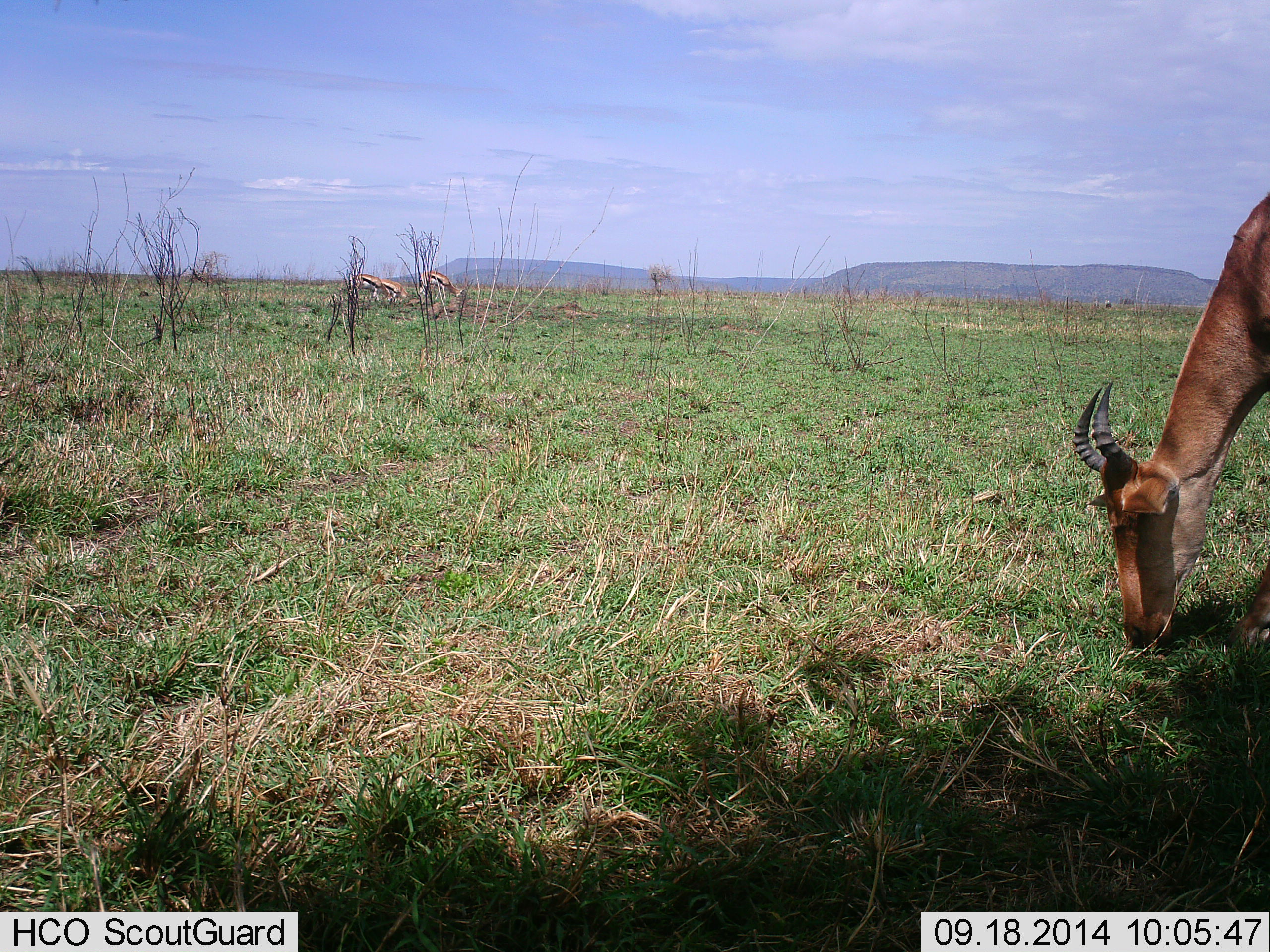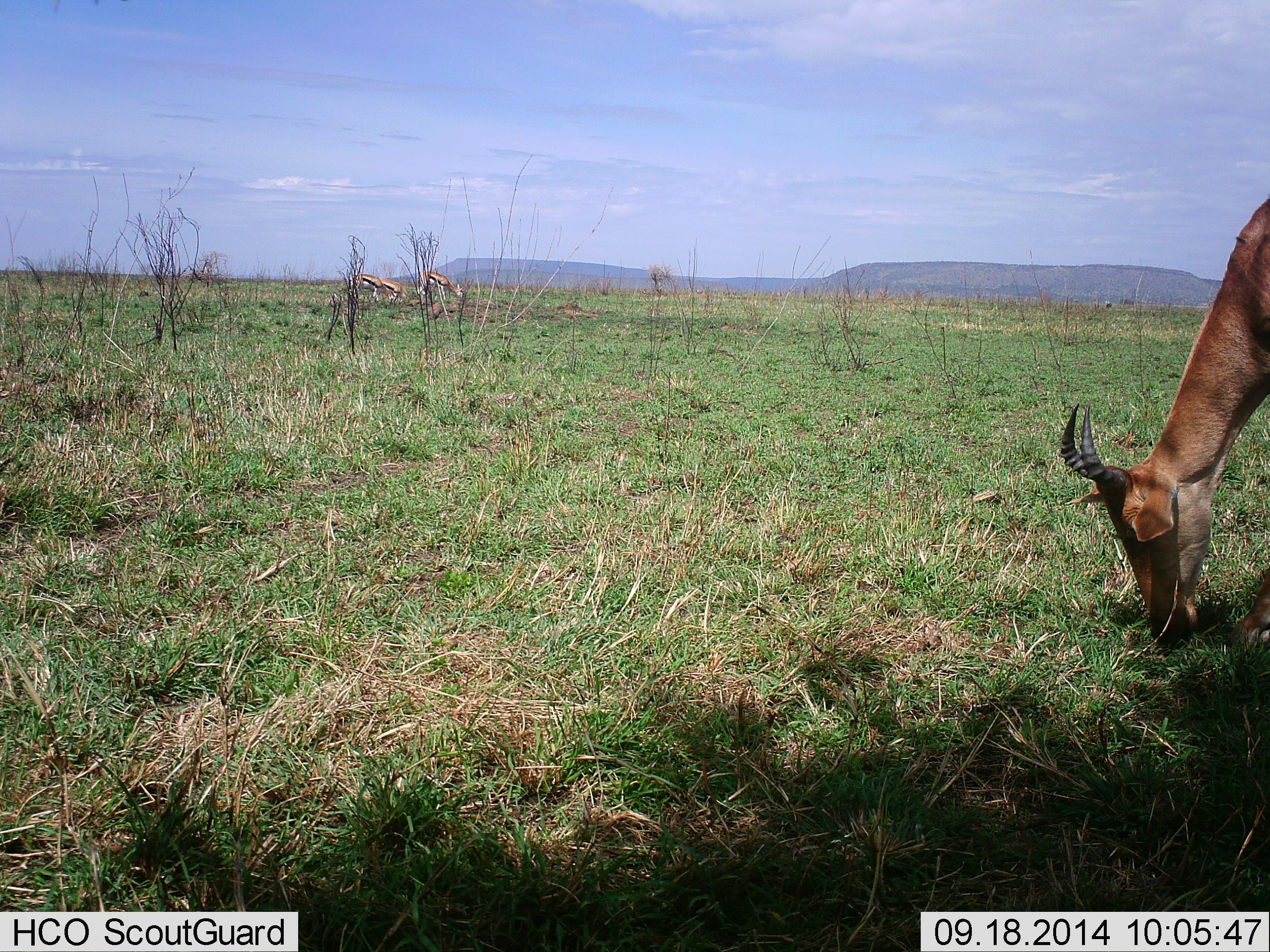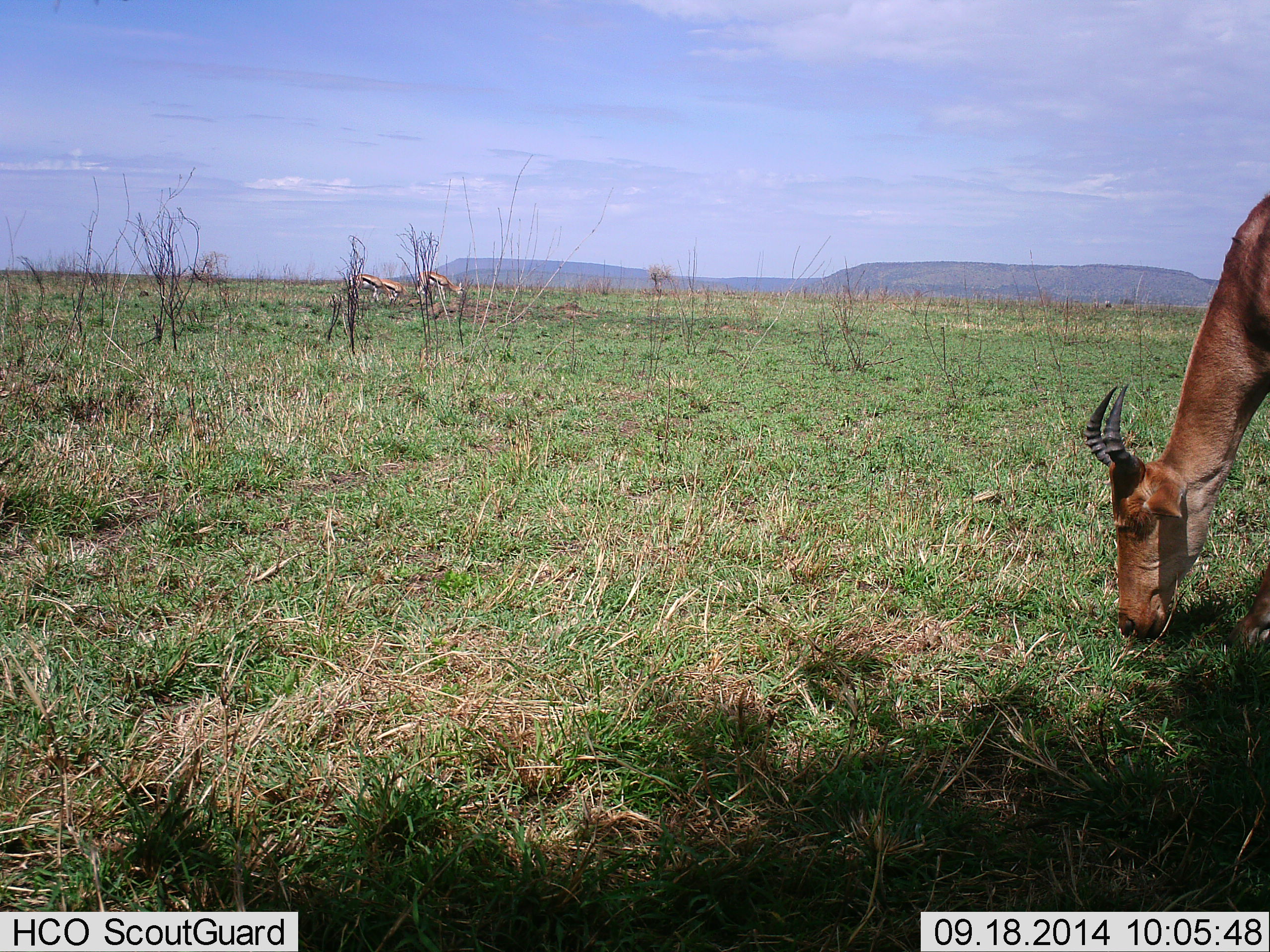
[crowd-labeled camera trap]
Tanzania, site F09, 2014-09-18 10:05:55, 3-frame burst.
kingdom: Animalia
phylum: Chordata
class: Mammalia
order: Artiodactyla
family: Bovidae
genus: Eudorcas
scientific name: Eudorcas thomsonii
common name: thomson's gazelle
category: gazellethomsons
Gazellethomsons (thomson's gazelle) (Eudorcas thomsonii), count 3. Behavior (volunteer vote fractions): standing 25%, resting 0%, moving 0%, interacting 0%. Young present (vote fraction): 8%. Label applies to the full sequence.